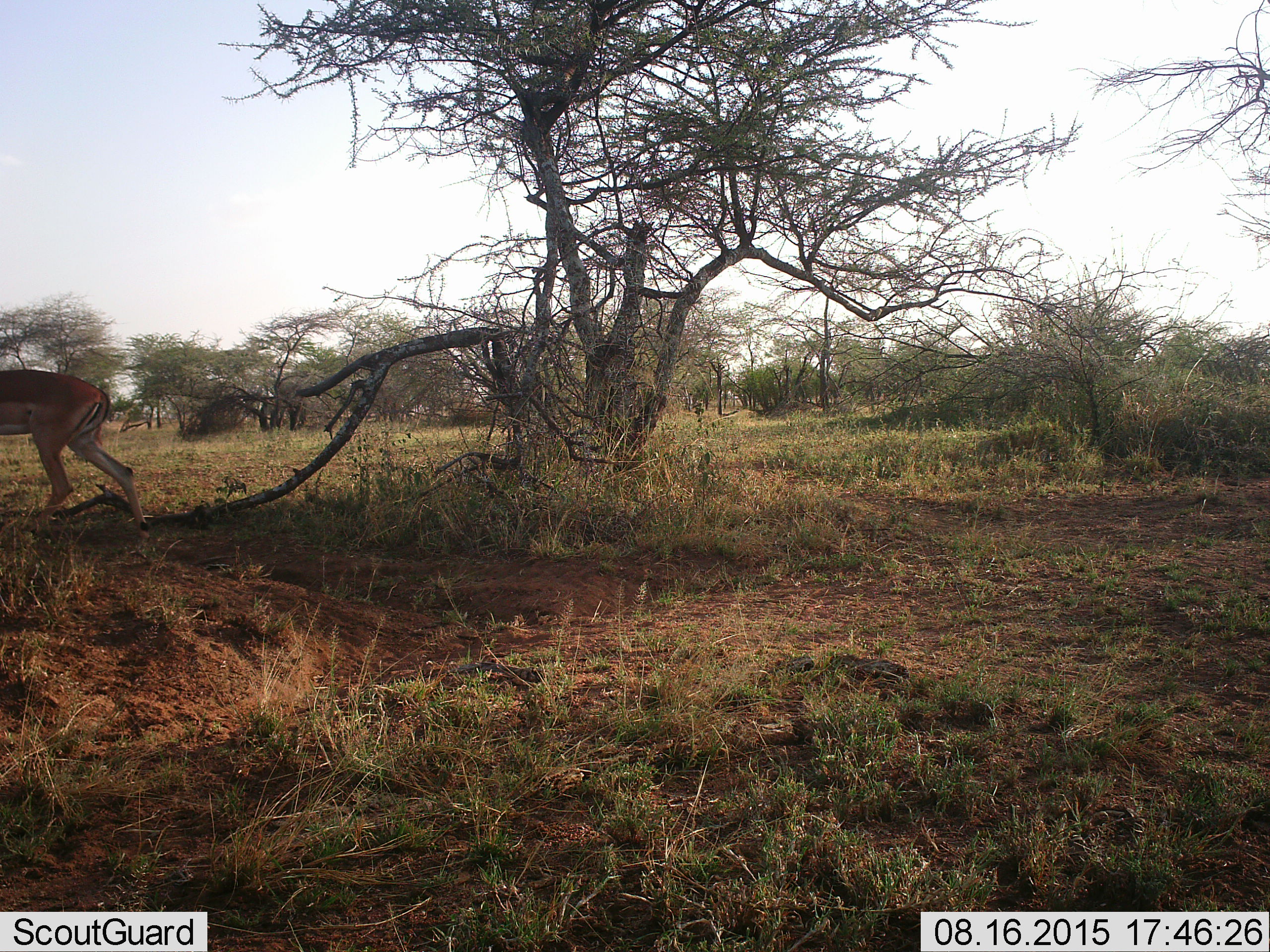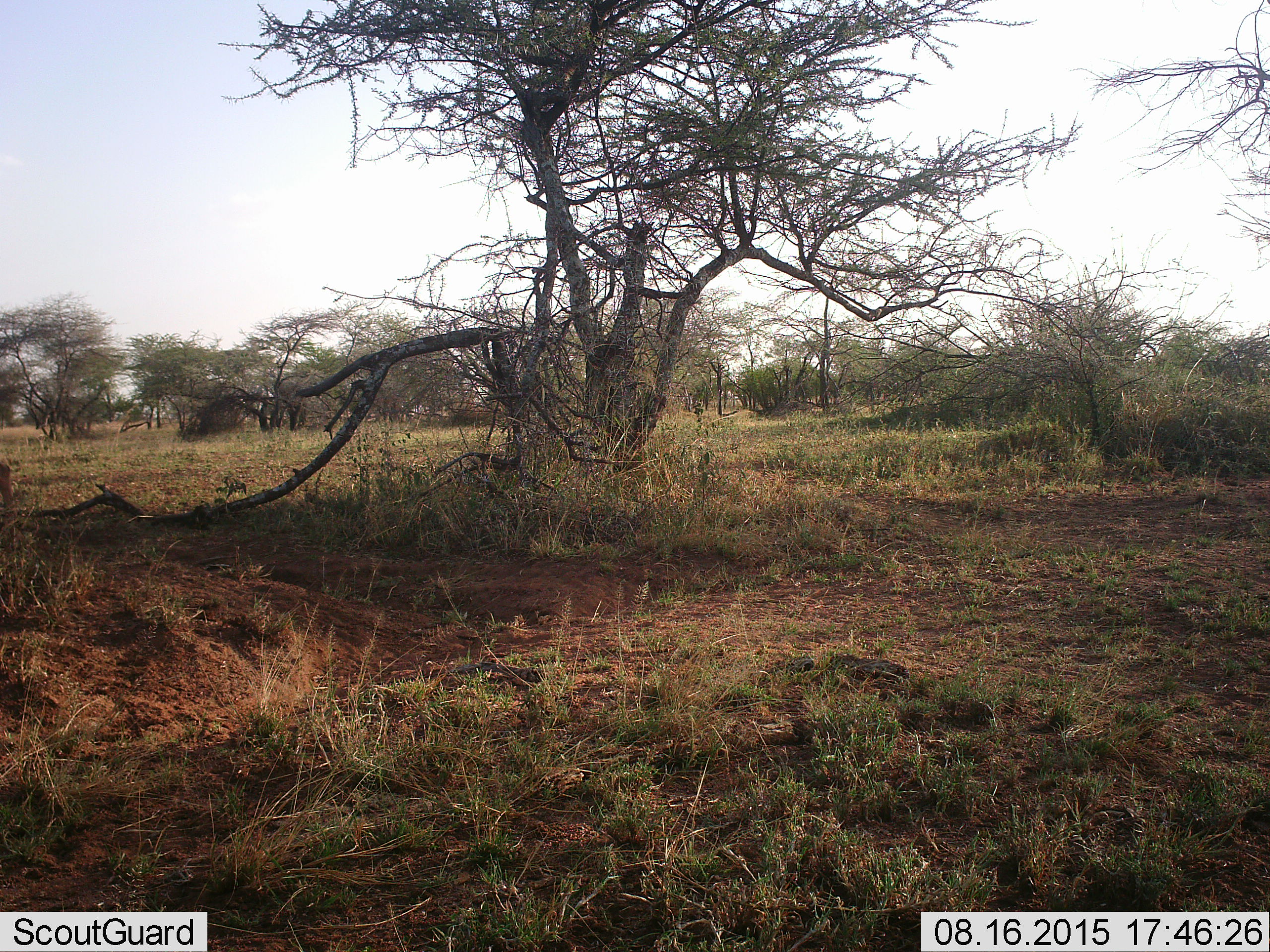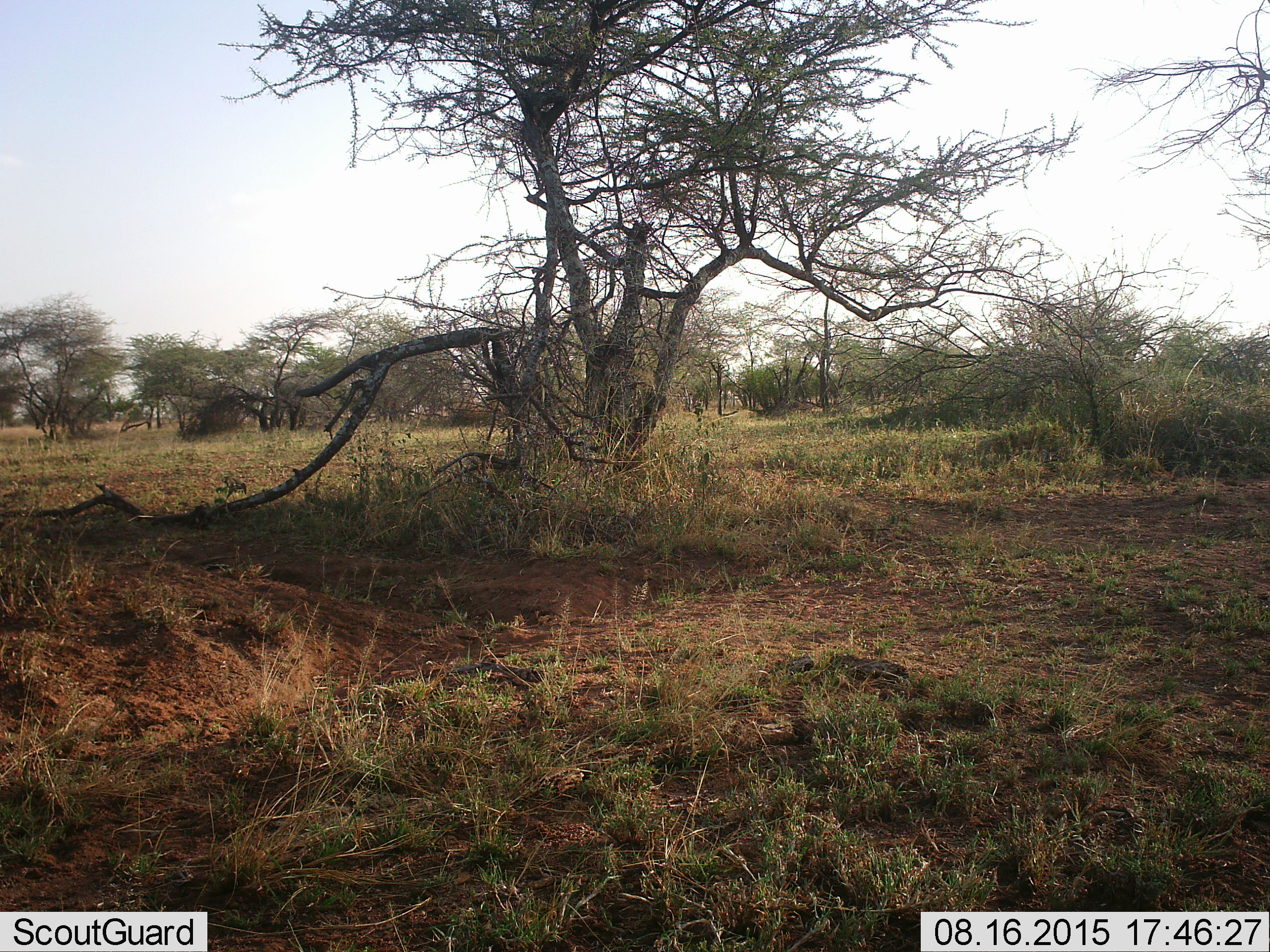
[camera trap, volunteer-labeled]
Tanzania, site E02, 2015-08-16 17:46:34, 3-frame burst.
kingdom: Animalia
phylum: Chordata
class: Mammalia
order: Artiodactyla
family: Bovidae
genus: Nanger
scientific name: Nanger granti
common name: grant's gazelle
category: gazellegrants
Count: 1.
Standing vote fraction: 10%.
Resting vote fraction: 0%.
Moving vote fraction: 90%.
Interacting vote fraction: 0%.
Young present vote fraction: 0%.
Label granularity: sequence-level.